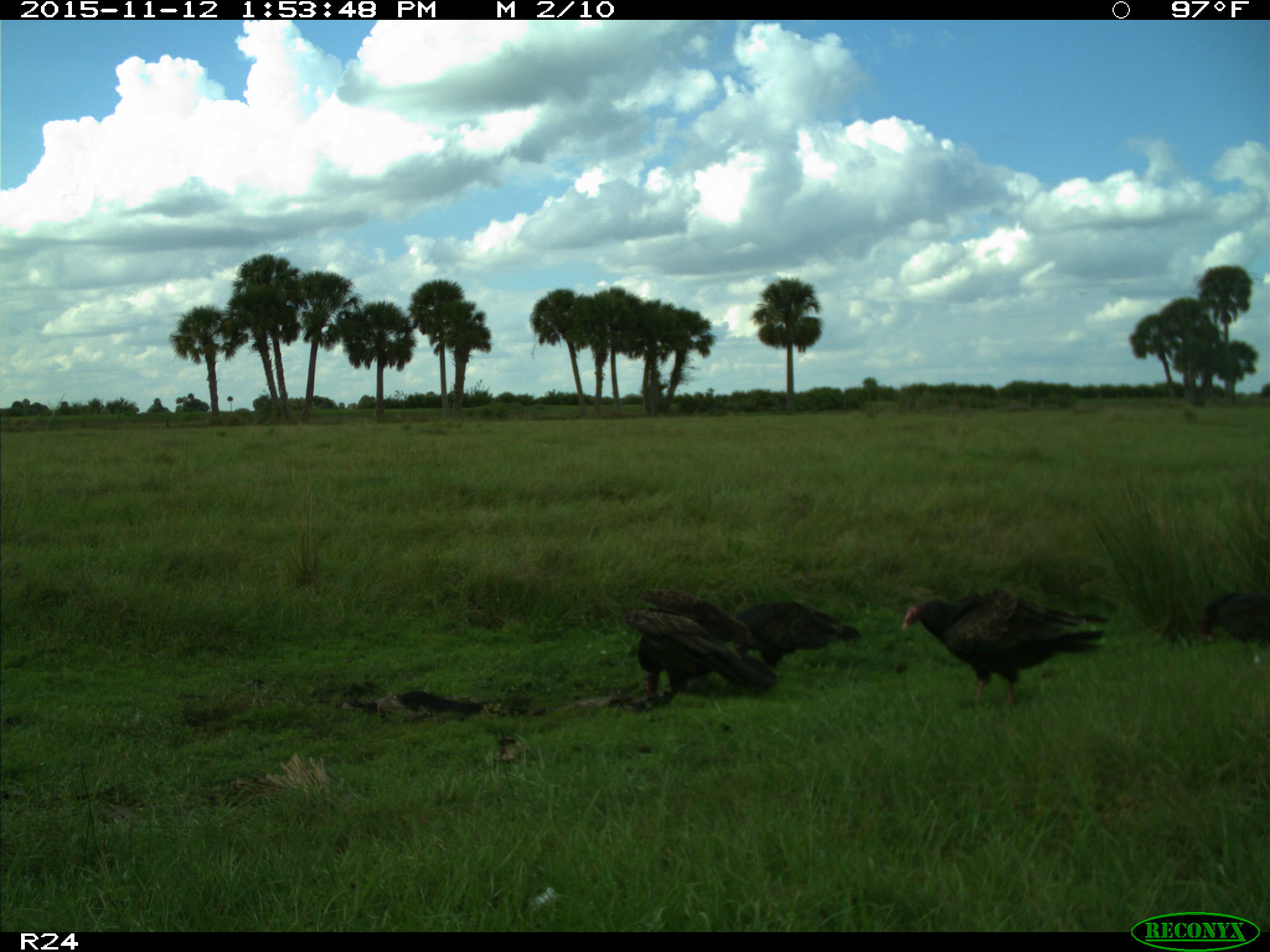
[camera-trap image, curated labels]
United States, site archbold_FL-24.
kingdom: Animalia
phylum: Chordata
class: Aves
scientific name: Aves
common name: birds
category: unidentified bird